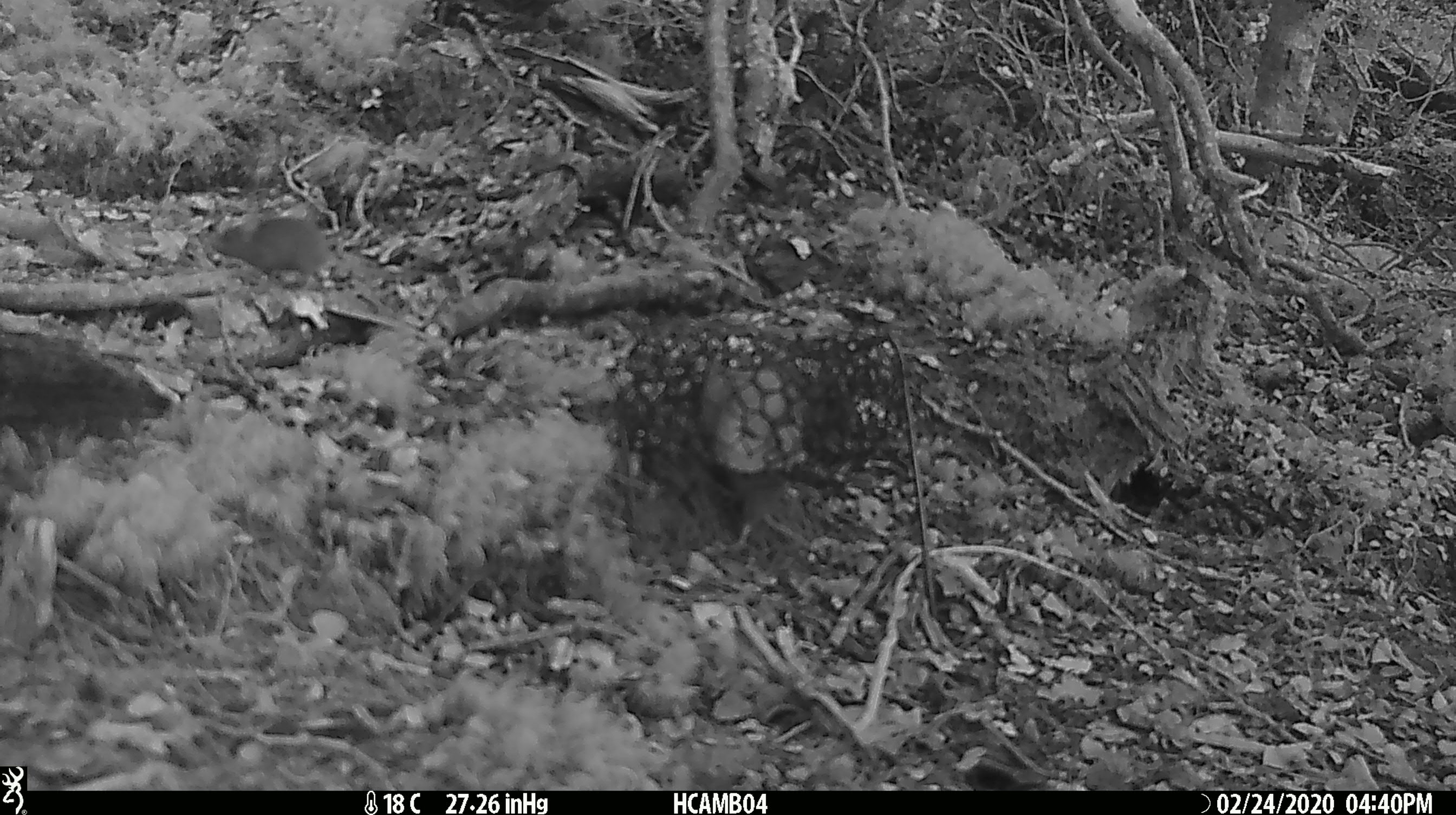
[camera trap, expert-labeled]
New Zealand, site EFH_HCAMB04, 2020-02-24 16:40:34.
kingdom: Animalia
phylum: Chordata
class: Mammalia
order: Rodentia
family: Muridae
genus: Mus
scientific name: Mus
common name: mouse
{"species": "mouse (Mus)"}